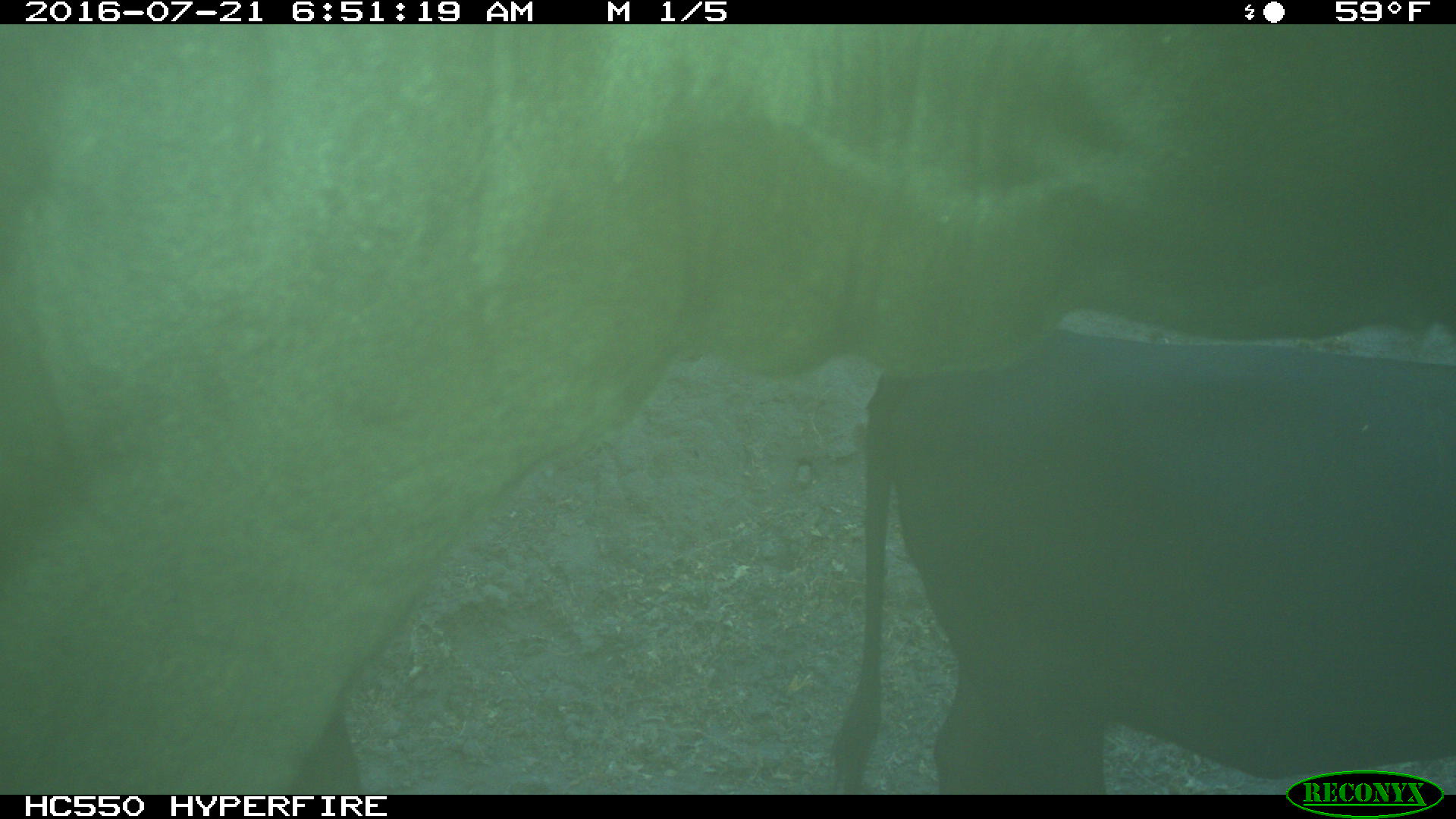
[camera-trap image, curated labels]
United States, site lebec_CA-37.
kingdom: Animalia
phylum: Chordata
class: Mammalia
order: Artiodactyla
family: Bovidae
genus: Bos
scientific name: Bos taurus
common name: domestic cow